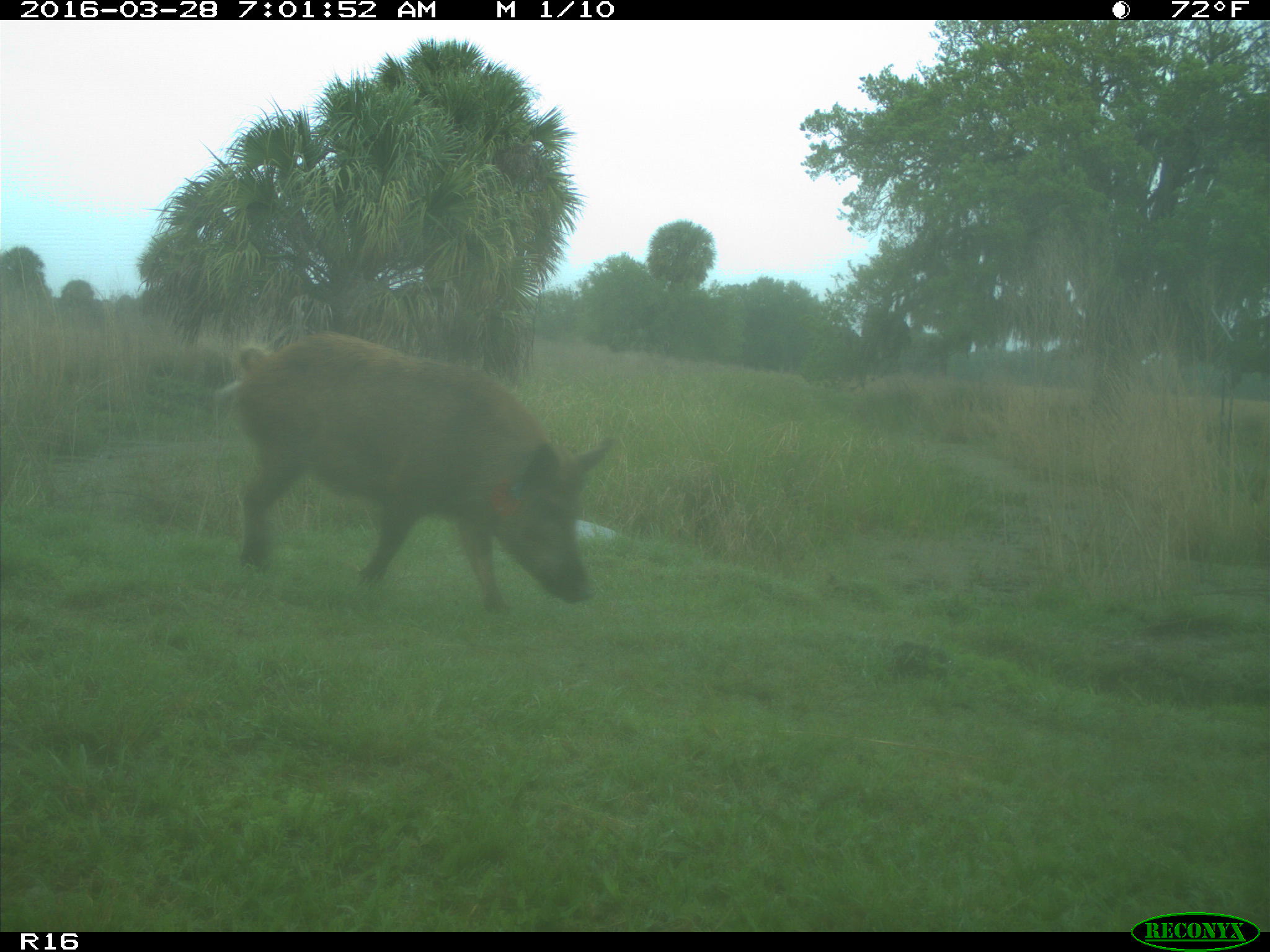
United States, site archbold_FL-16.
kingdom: Animalia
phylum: Chordata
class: Mammalia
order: Artiodactyla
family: Suidae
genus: Sus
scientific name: Sus scrofa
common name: wild boar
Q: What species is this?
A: Sus scrofa (wild boar).